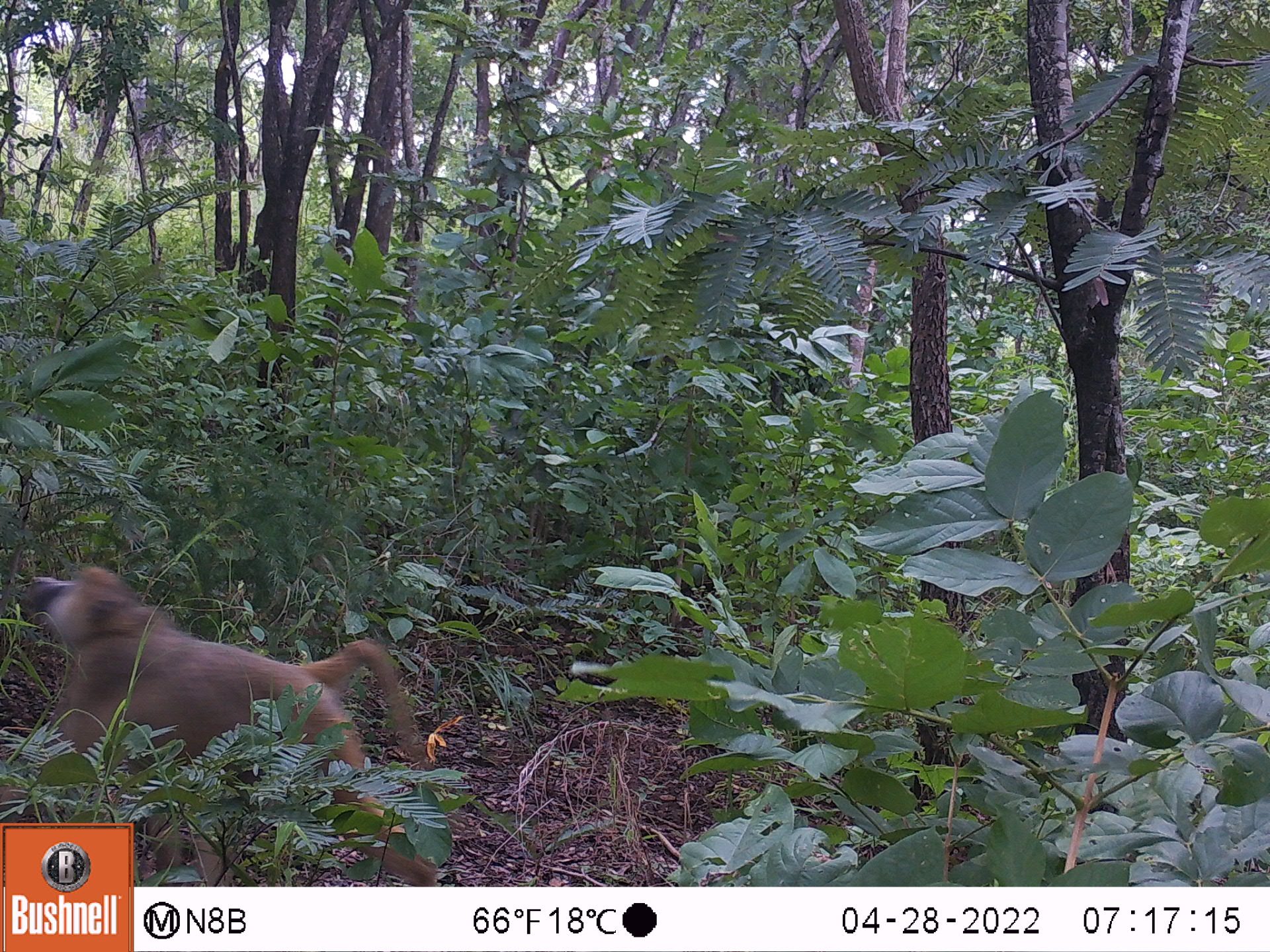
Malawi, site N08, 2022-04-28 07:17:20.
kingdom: Animalia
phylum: Chordata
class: Mammalia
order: Primates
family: Cercopithecidae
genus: Papio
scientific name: Papio cynocephalus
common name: yellow baboon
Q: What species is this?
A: Yellow baboon (Papio cynocephalus).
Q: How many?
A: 1.